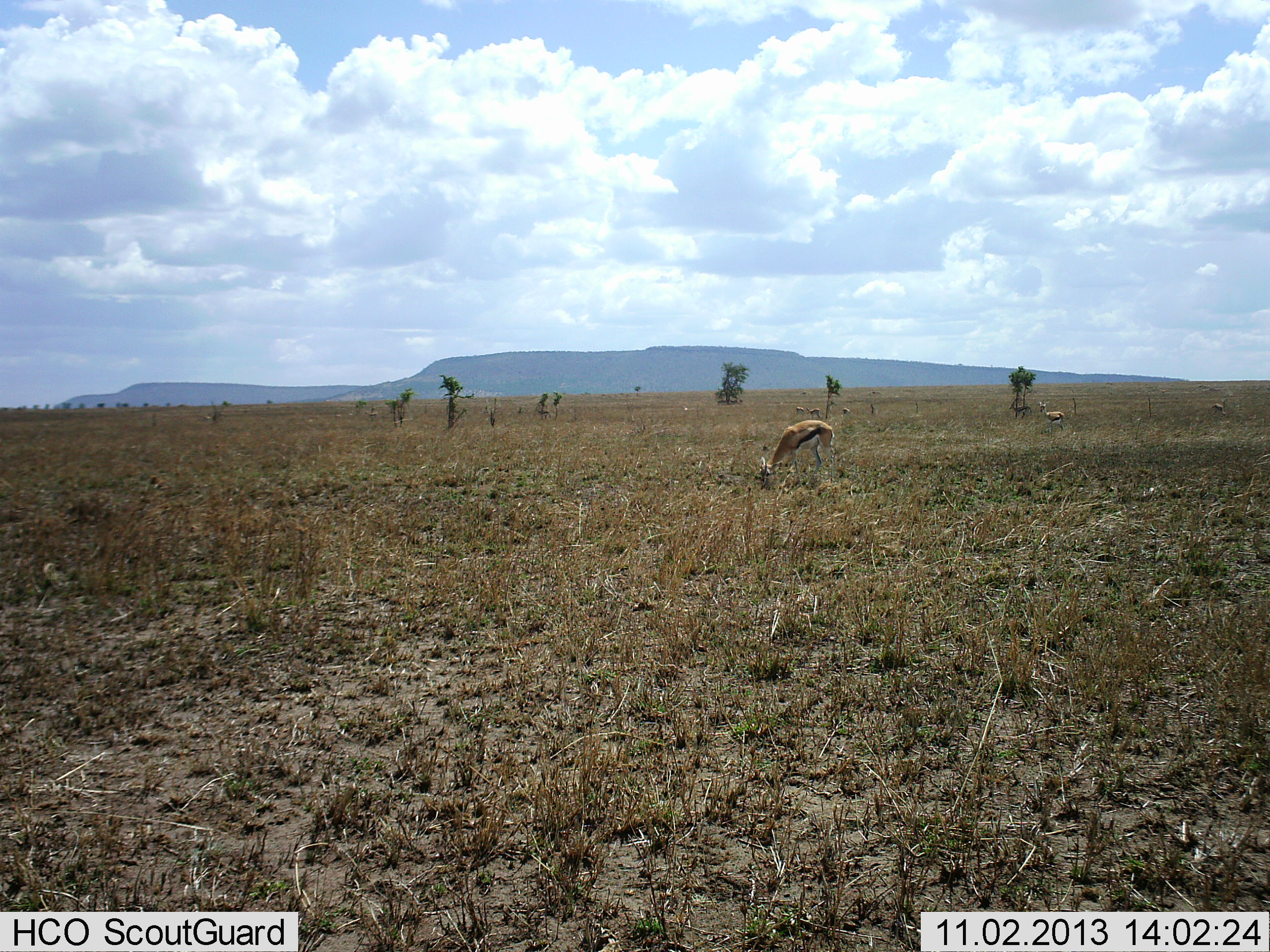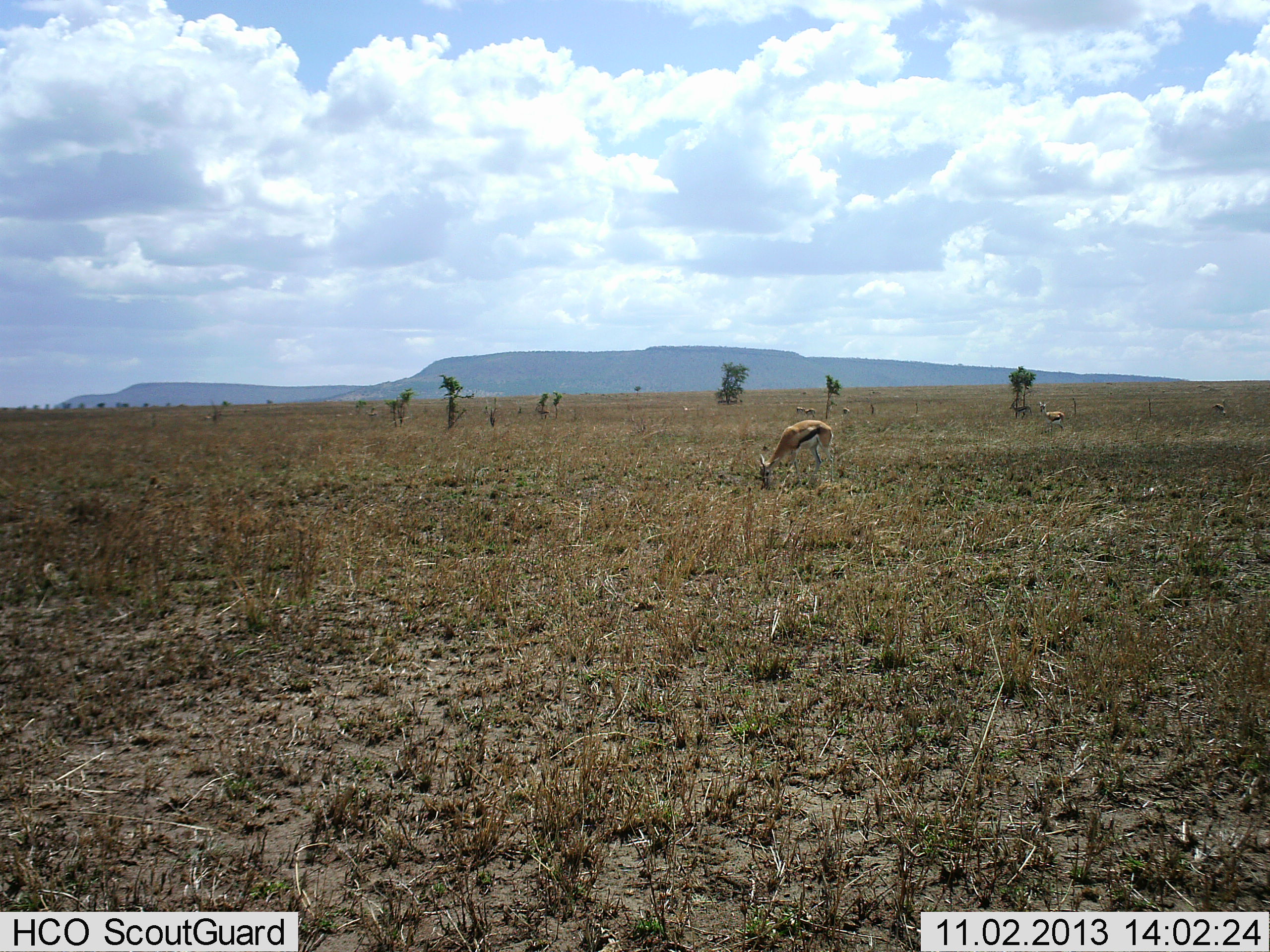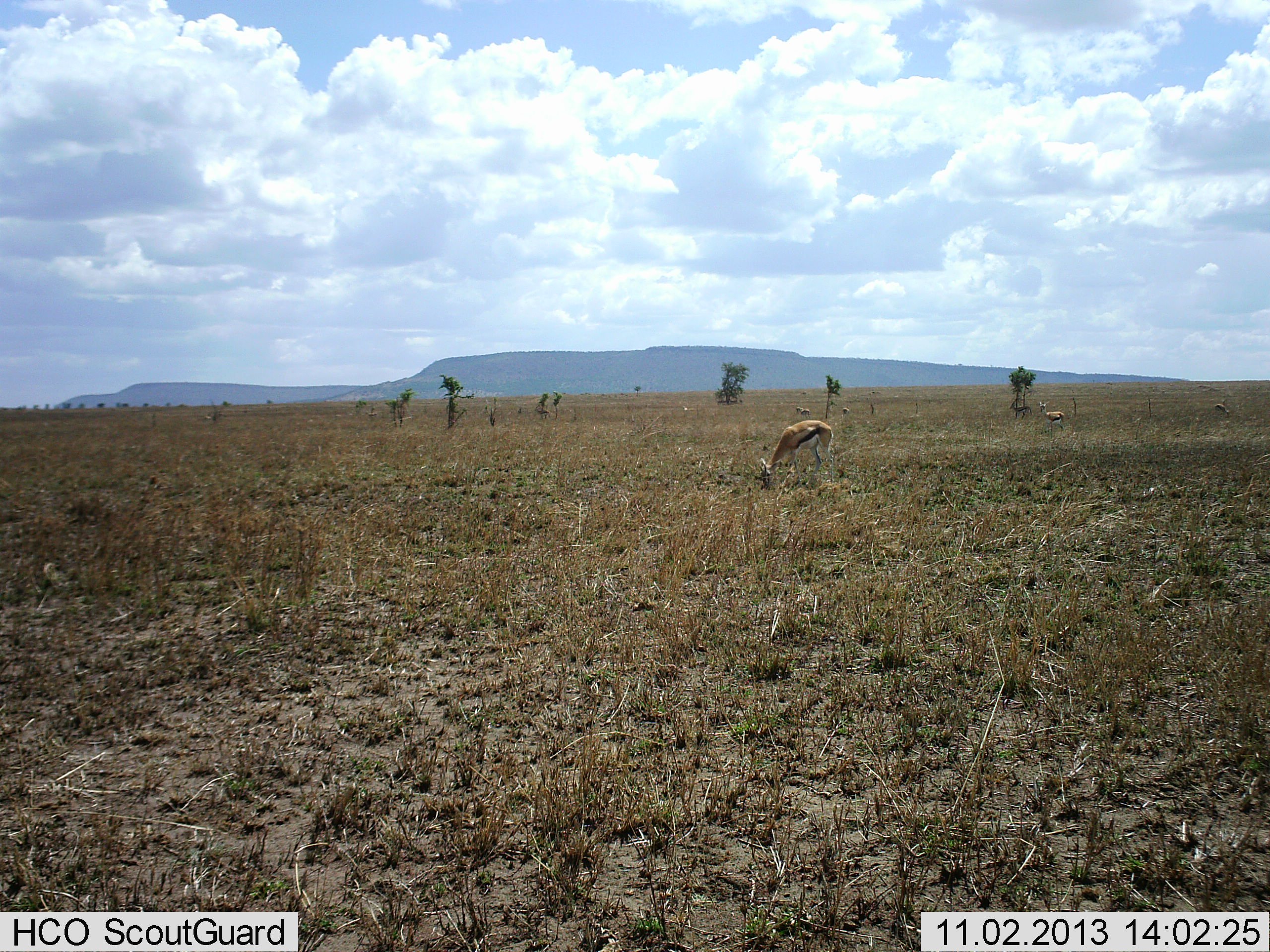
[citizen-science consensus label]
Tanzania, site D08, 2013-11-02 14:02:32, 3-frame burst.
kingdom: Animalia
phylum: Chordata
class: Mammalia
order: Artiodactyla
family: Bovidae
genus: Eudorcas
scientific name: Eudorcas thomsonii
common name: thomson's gazelle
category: gazellethomsons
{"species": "gazellethomsons (thomson's gazelle) (Eudorcas thomsonii)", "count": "3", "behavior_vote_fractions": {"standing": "50%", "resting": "0%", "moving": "10%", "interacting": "0%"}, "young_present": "0%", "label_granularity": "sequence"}